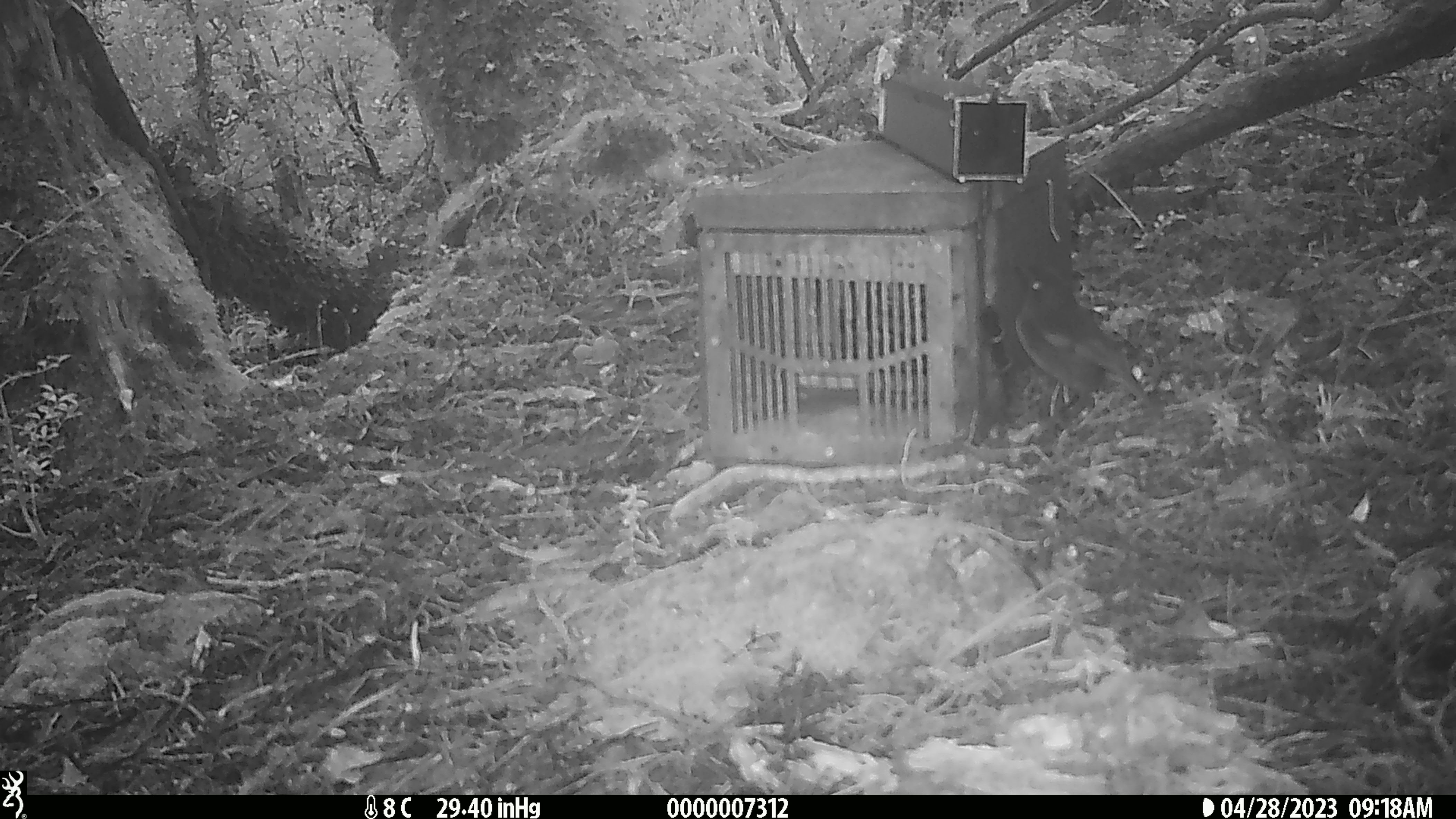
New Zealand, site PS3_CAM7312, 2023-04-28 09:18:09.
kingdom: Animalia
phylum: Chordata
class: Aves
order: Passeriformes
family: Petroicidae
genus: Petroica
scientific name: Petroica australis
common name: new zealand robin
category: robin